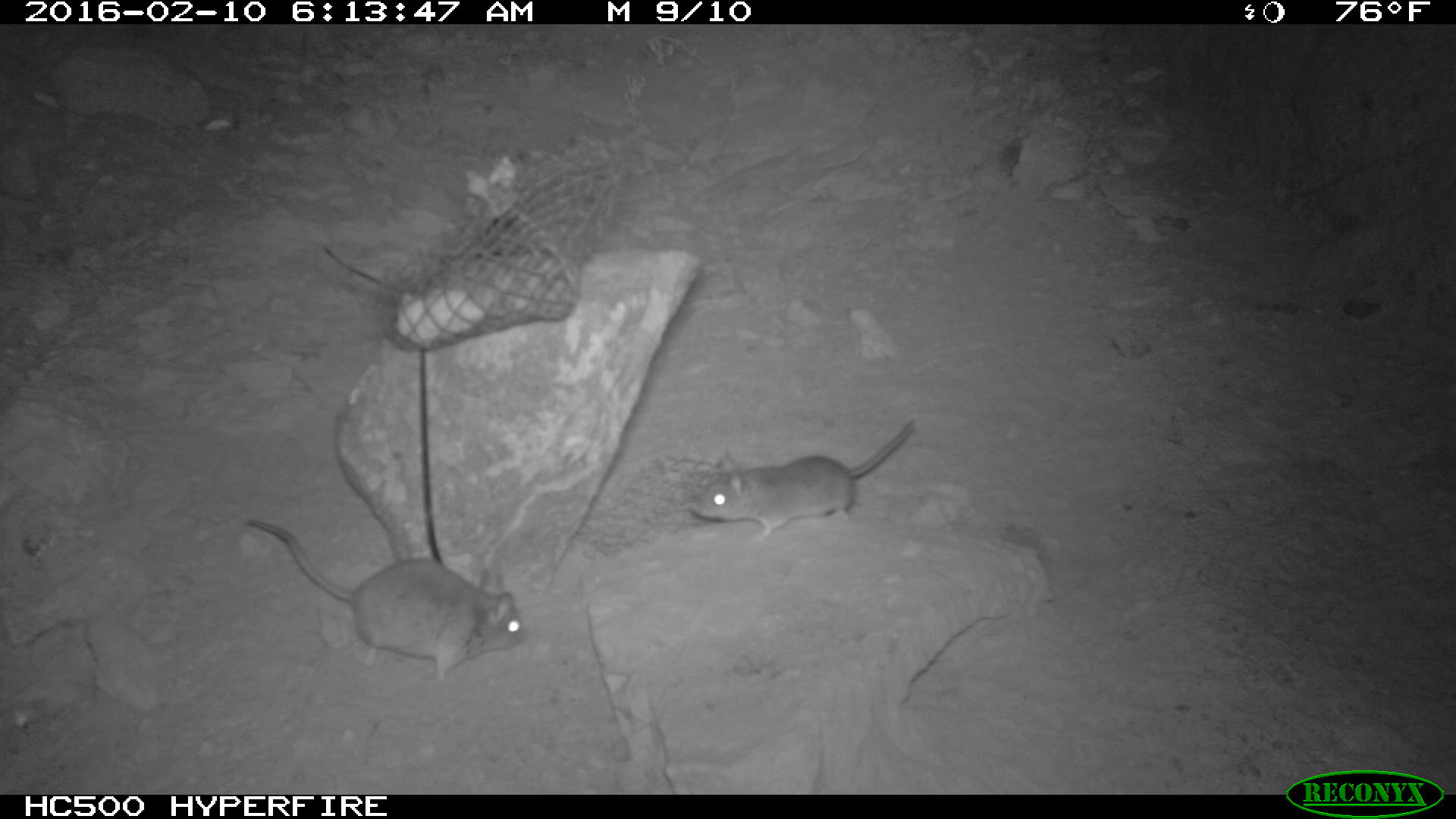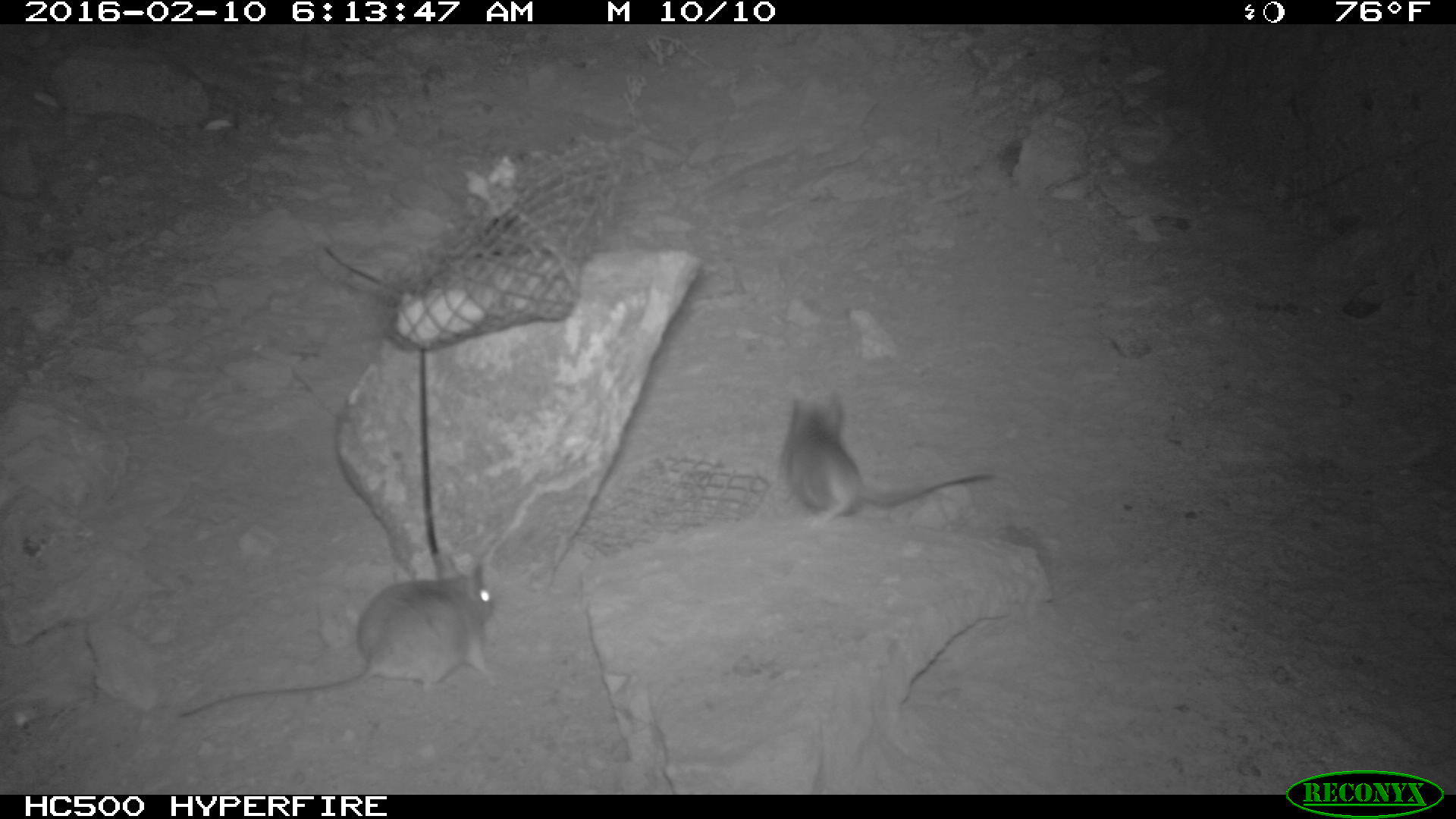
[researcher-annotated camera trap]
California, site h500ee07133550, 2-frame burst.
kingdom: Animalia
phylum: Chordata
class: Mammalia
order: Rodentia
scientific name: Rodentia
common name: rodent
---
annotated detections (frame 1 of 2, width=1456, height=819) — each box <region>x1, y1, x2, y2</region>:
rodent: <region>247, 521, 522, 684</region>; <region>689, 421, 915, 541</region>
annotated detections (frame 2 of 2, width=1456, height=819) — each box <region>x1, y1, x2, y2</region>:
rodent: <region>171, 551, 494, 720</region>; <region>783, 390, 999, 521</region>